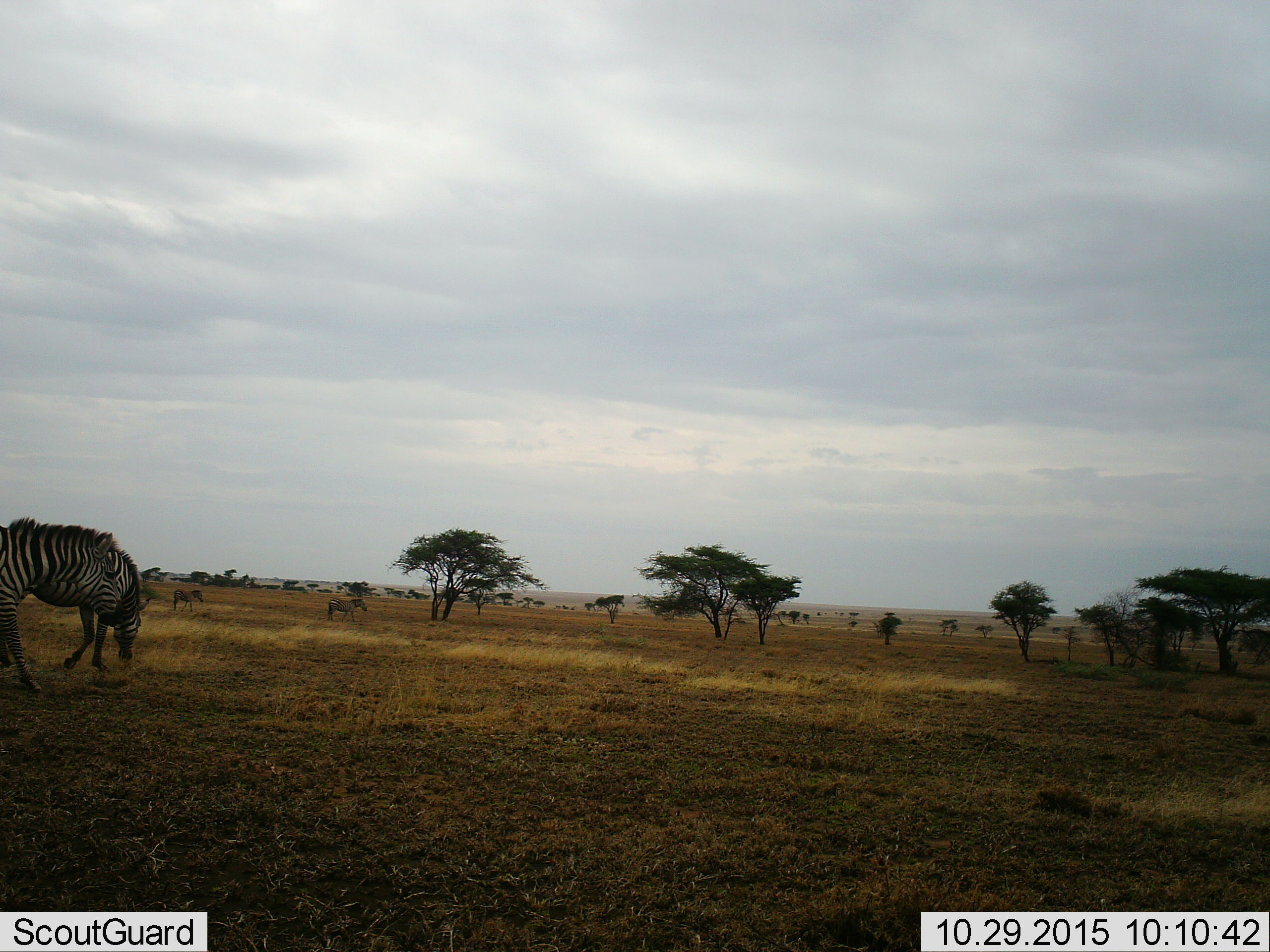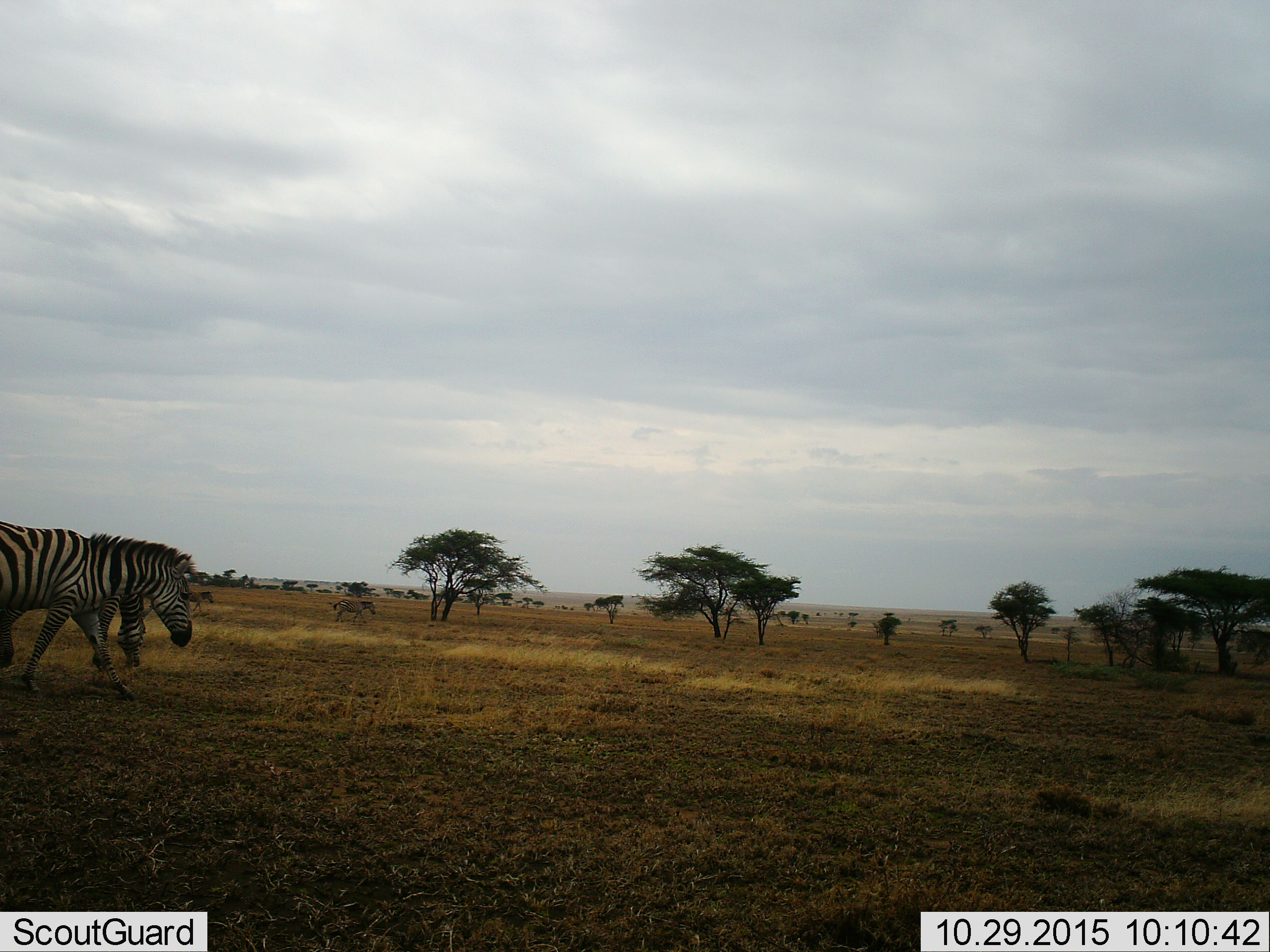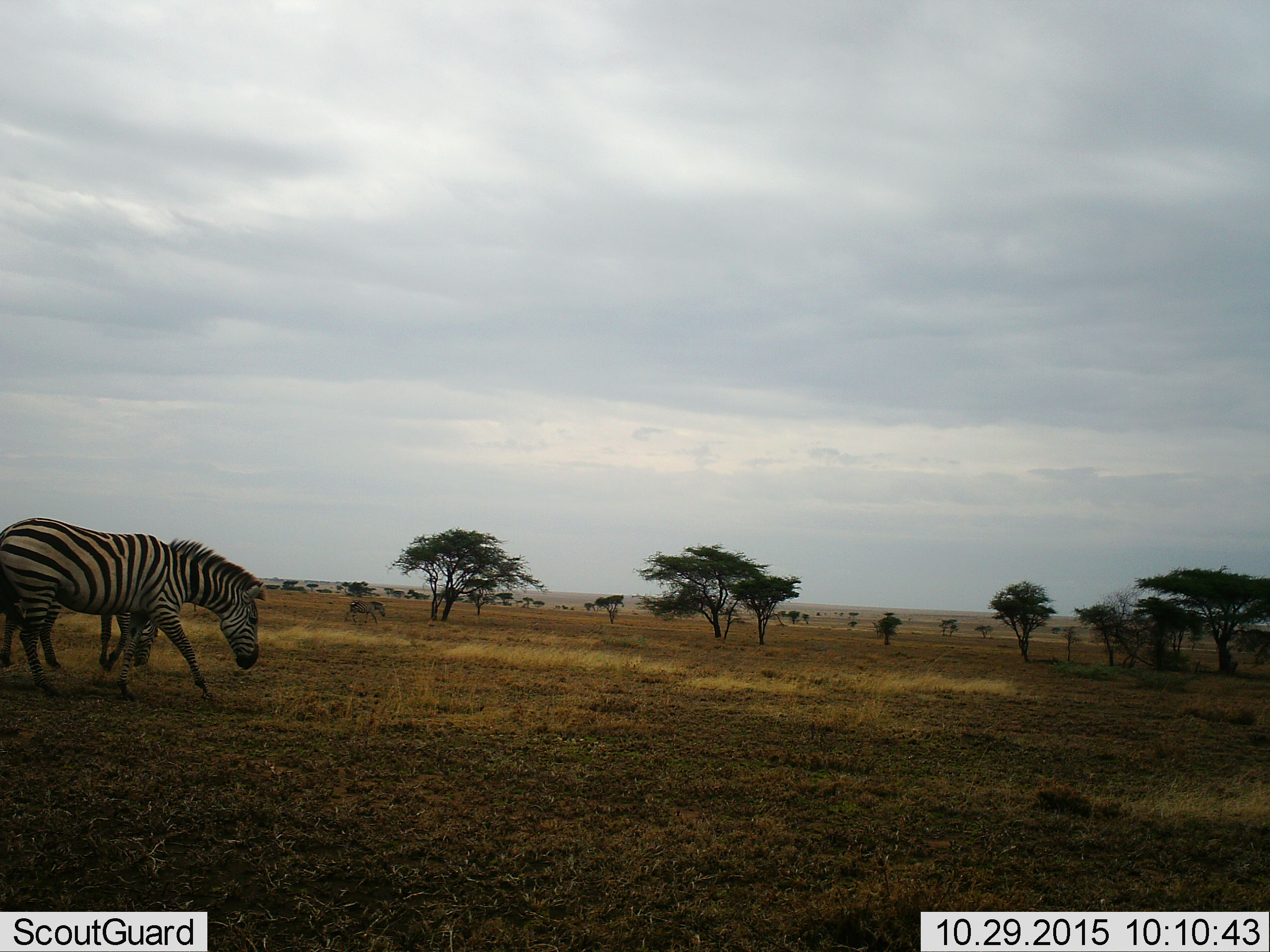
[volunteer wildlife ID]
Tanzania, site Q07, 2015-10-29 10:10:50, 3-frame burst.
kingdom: Animalia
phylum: Chordata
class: Mammalia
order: Perissodactyla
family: Equidae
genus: Equus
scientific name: Equus quagga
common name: plains zebra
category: zebra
Zebra (plains zebra) (Equus quagga), count 4. Behavior (volunteer vote fractions): standing 20%, resting 0%, moving 80%, interacting 0%. Young present (vote fraction): 10%. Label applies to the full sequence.